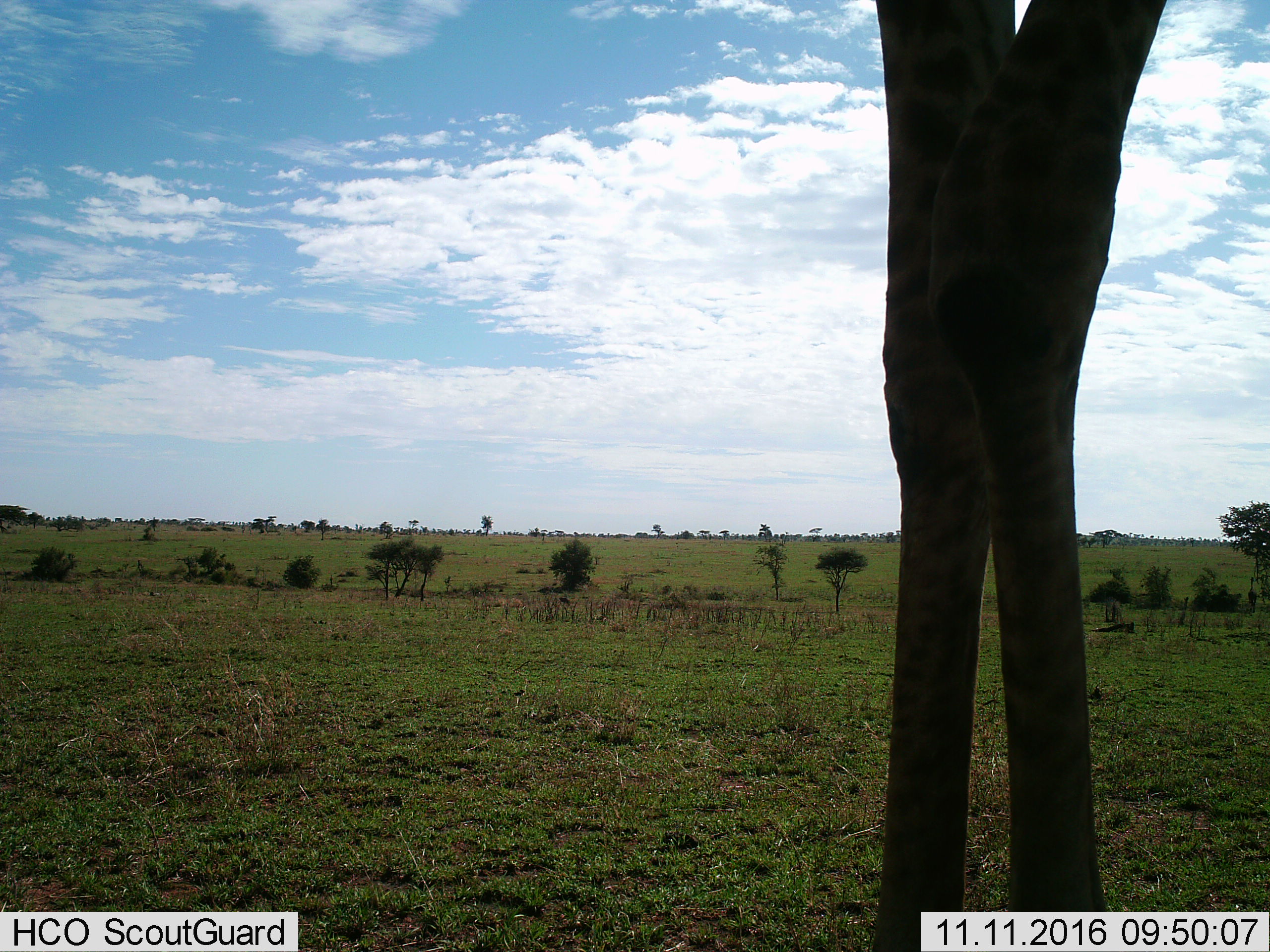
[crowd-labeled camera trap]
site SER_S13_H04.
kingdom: Animalia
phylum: Chordata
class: Mammalia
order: Artiodactyla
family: Giraffidae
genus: Giraffa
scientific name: Giraffa camelopardalis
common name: giraffe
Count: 1.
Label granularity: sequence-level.